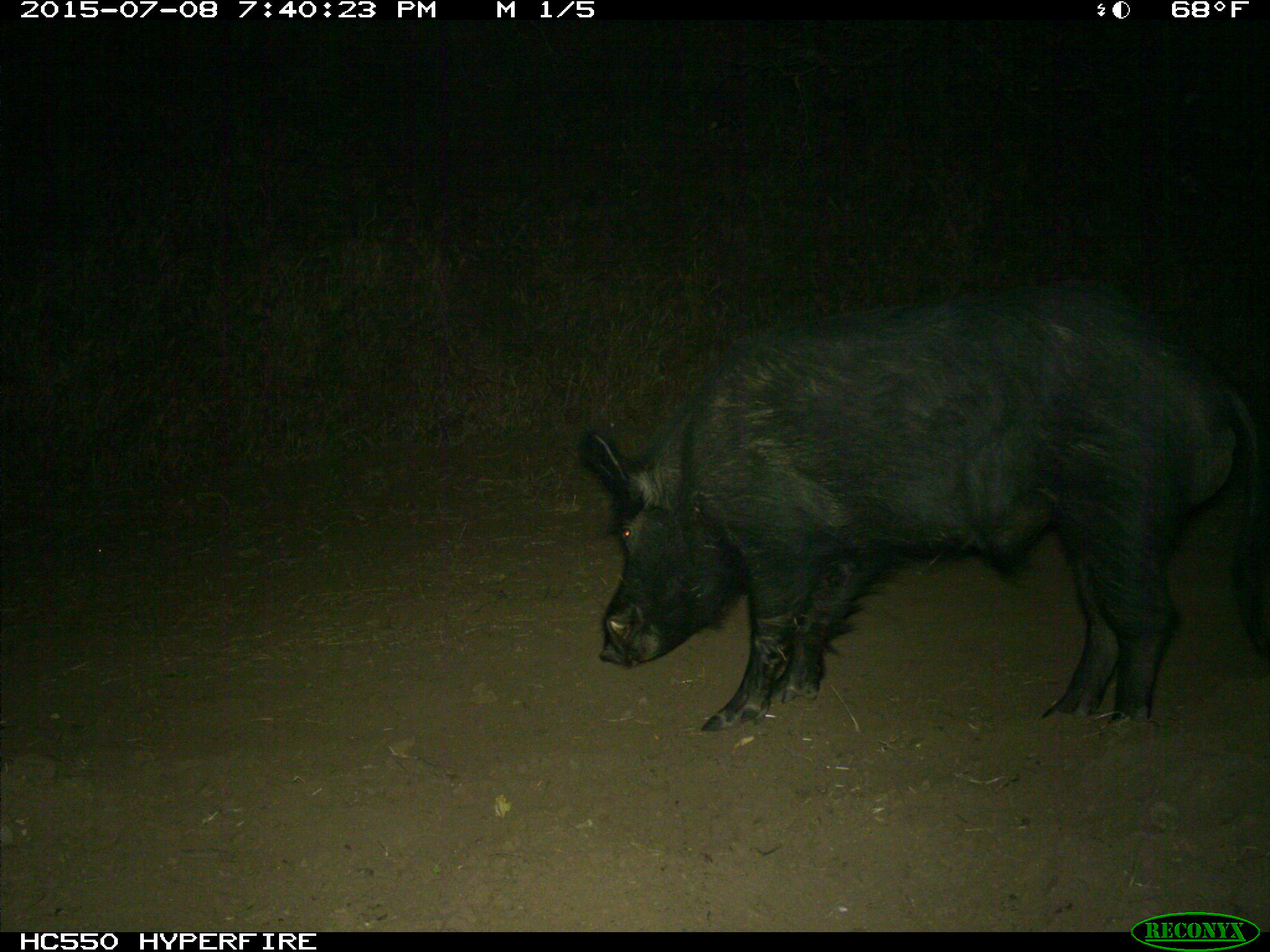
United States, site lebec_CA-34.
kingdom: Animalia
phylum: Chordata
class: Mammalia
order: Artiodactyla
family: Suidae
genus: Sus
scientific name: Sus scrofa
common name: wild boar